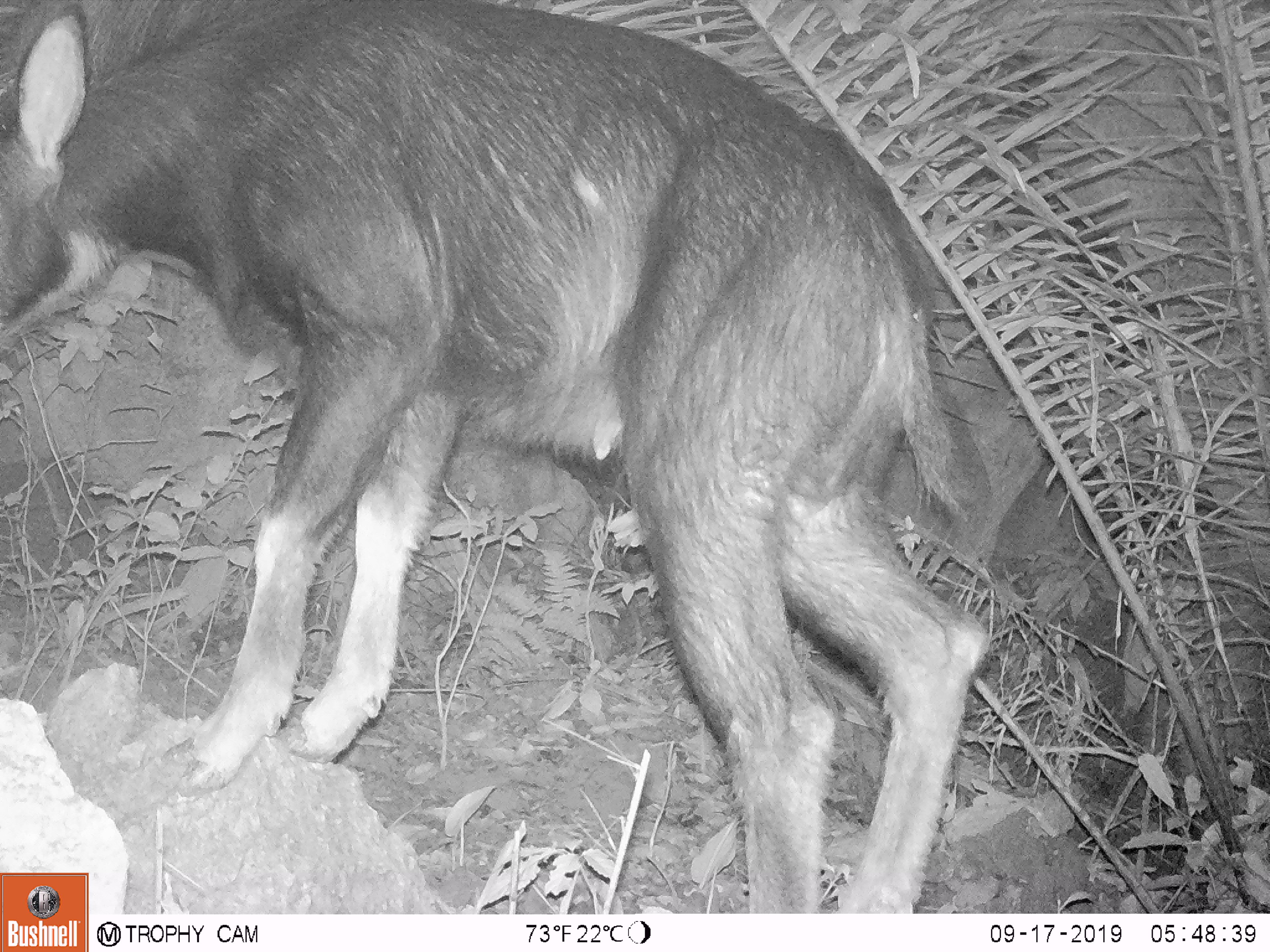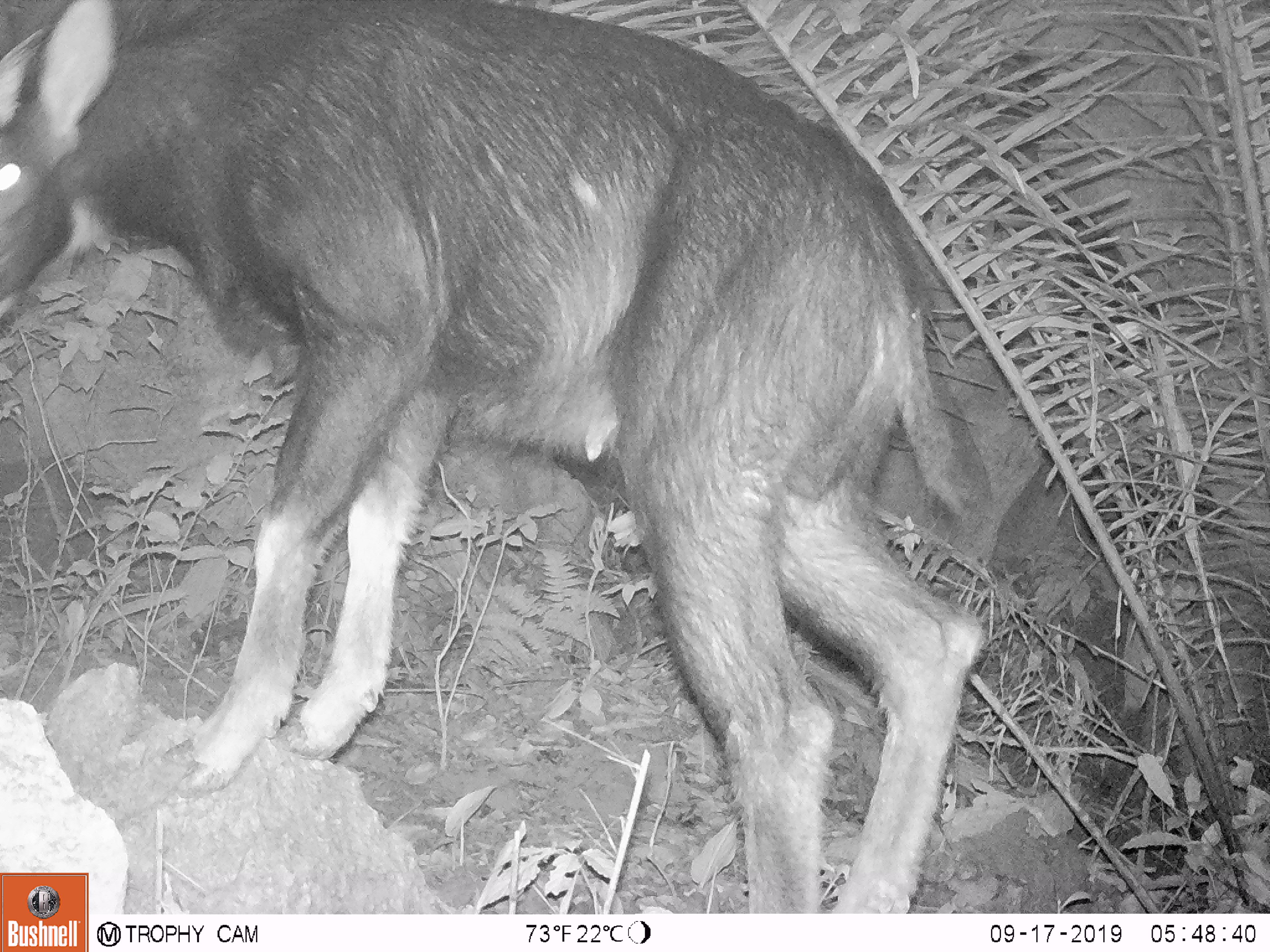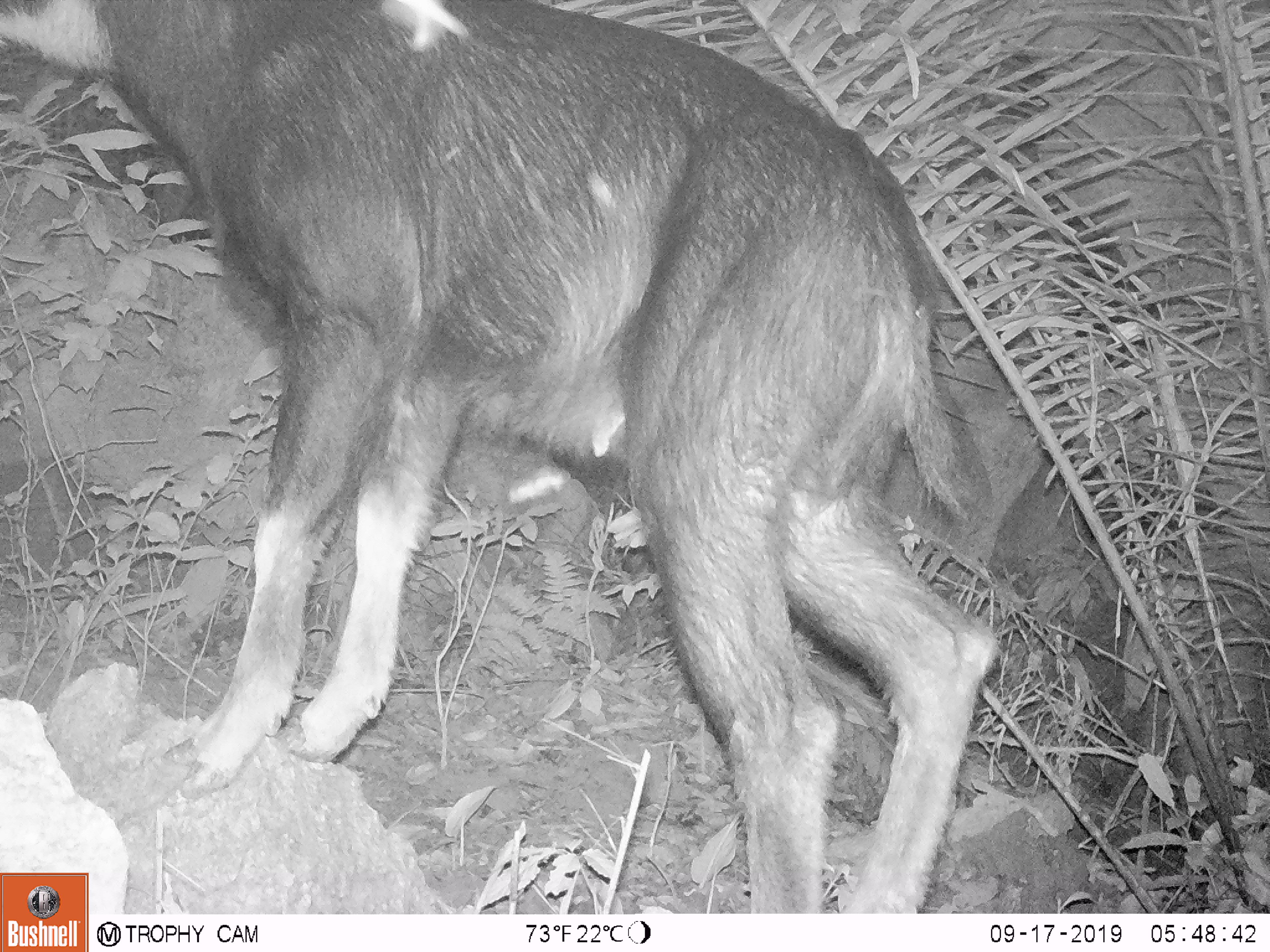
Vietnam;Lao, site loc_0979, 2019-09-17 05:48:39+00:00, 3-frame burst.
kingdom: Animalia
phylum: Chordata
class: Mammalia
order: Artiodactyla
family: Bovidae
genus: Capricornis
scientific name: Capricornis sumatraensis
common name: chinese serow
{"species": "chinese serow (Capricornis sumatraensis)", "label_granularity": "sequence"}